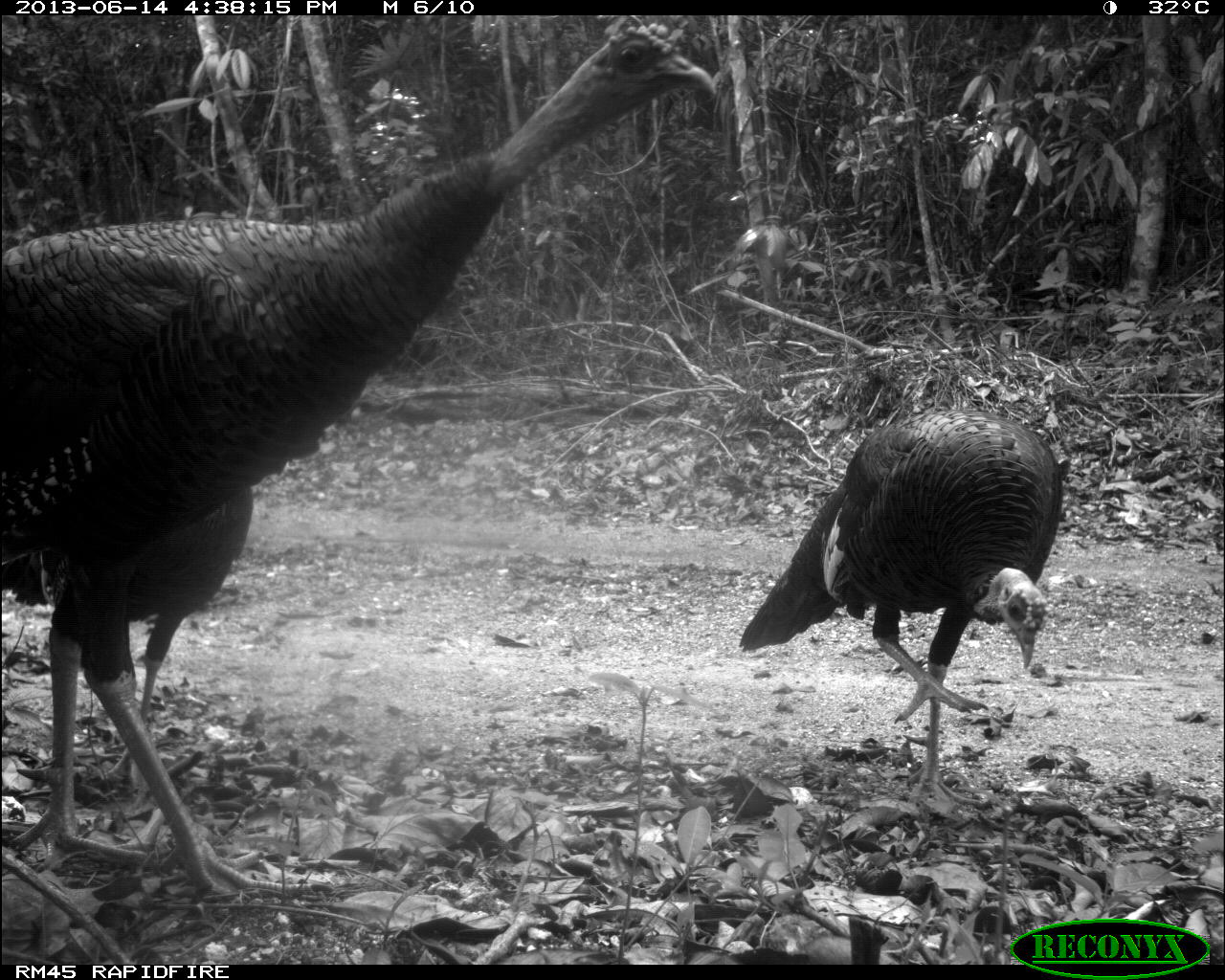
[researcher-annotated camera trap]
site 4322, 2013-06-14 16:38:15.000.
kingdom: Animalia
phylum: Chordata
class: Aves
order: Galliformes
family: Phasianidae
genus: Meleagris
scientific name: Meleagris ocellata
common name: ocellated turkey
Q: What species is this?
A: Meleagris ocellata (ocellated turkey).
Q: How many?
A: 3.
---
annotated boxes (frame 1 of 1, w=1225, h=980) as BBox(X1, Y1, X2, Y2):
meleagris ocellata: BBox(1, 27, 717, 917); BBox(733, 406, 1062, 811)